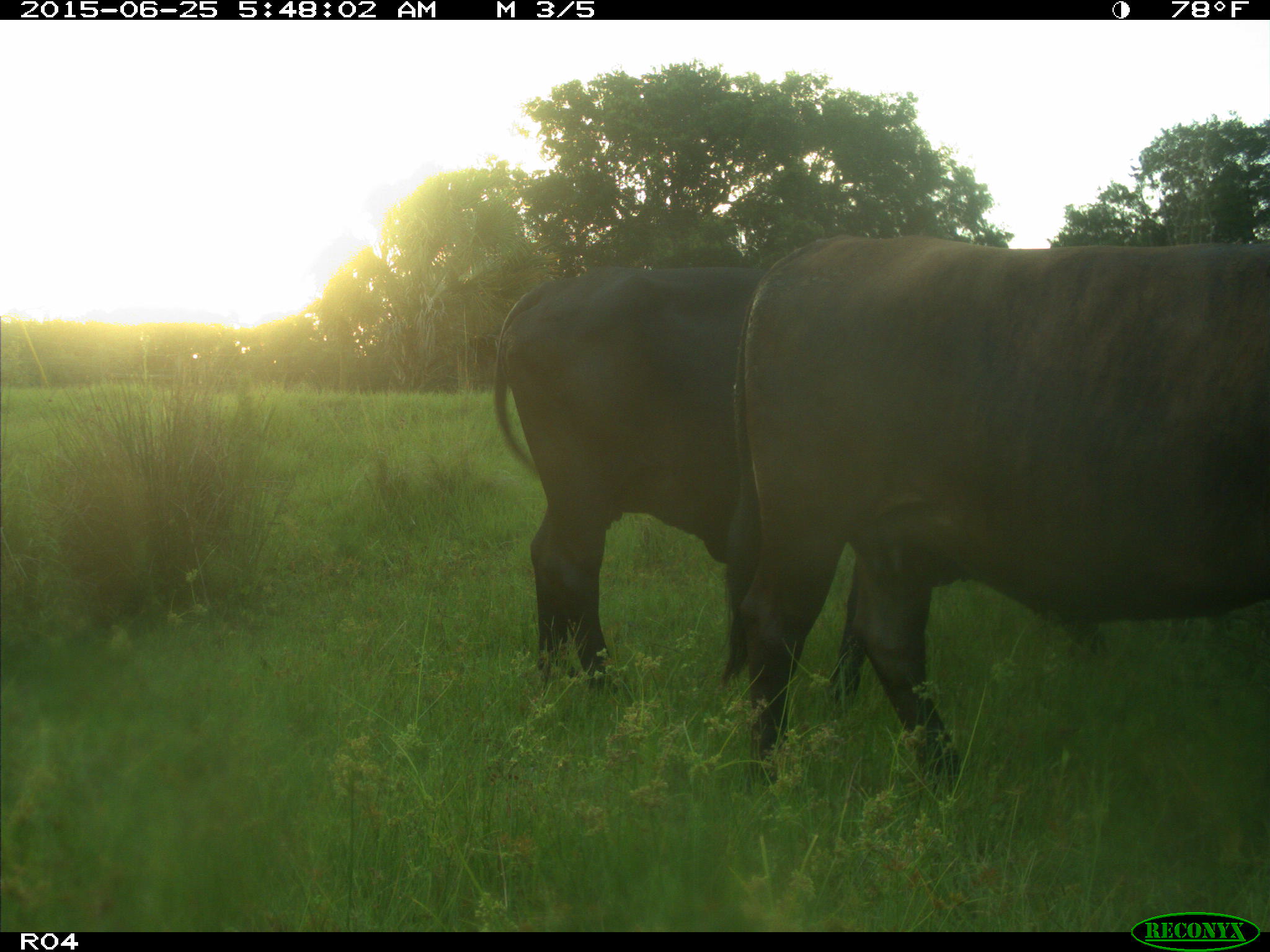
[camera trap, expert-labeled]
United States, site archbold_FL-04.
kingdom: Animalia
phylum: Chordata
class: Mammalia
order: Artiodactyla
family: Bovidae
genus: Bos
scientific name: Bos taurus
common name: domestic cow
Bos taurus (domestic cow).